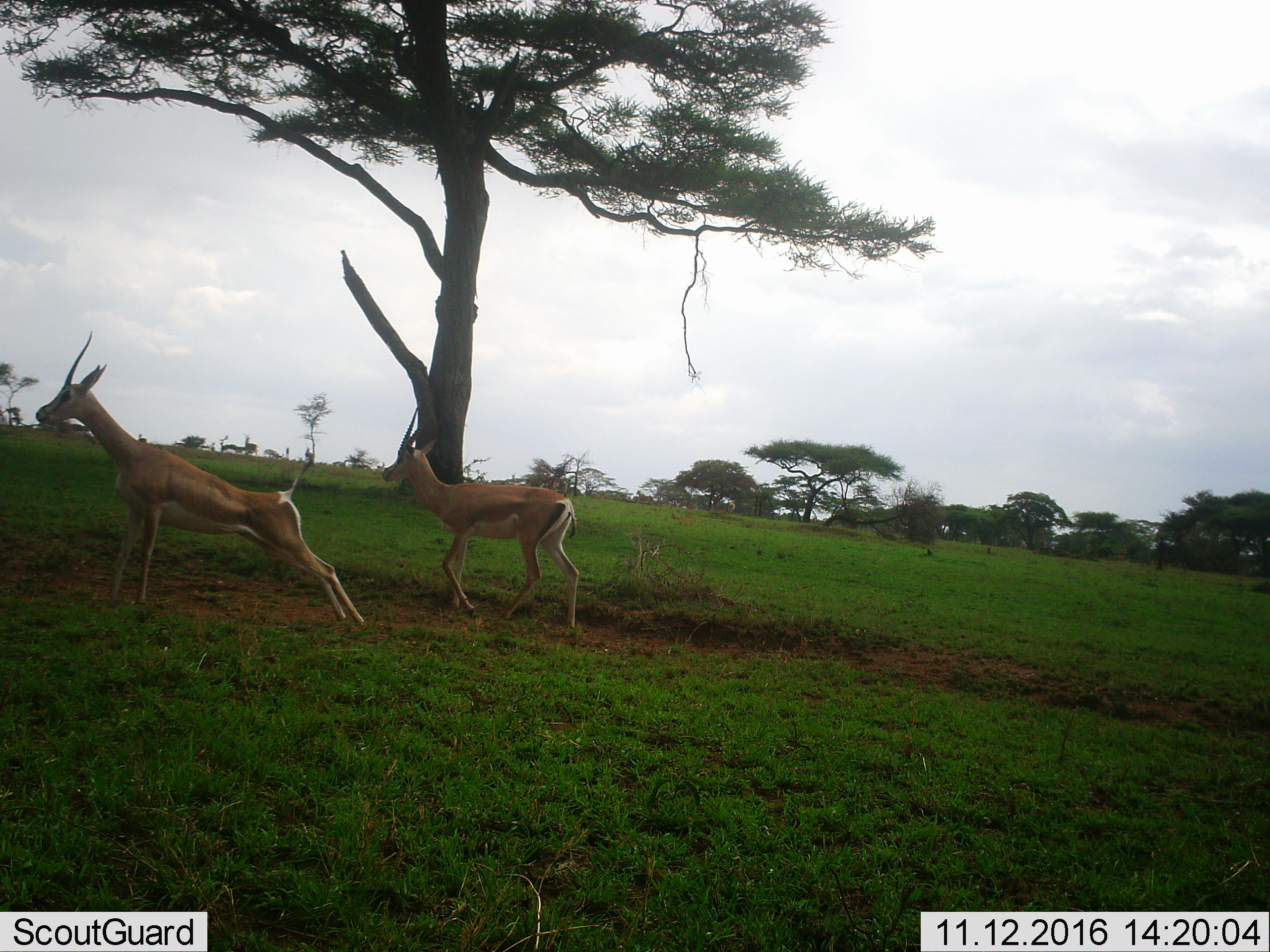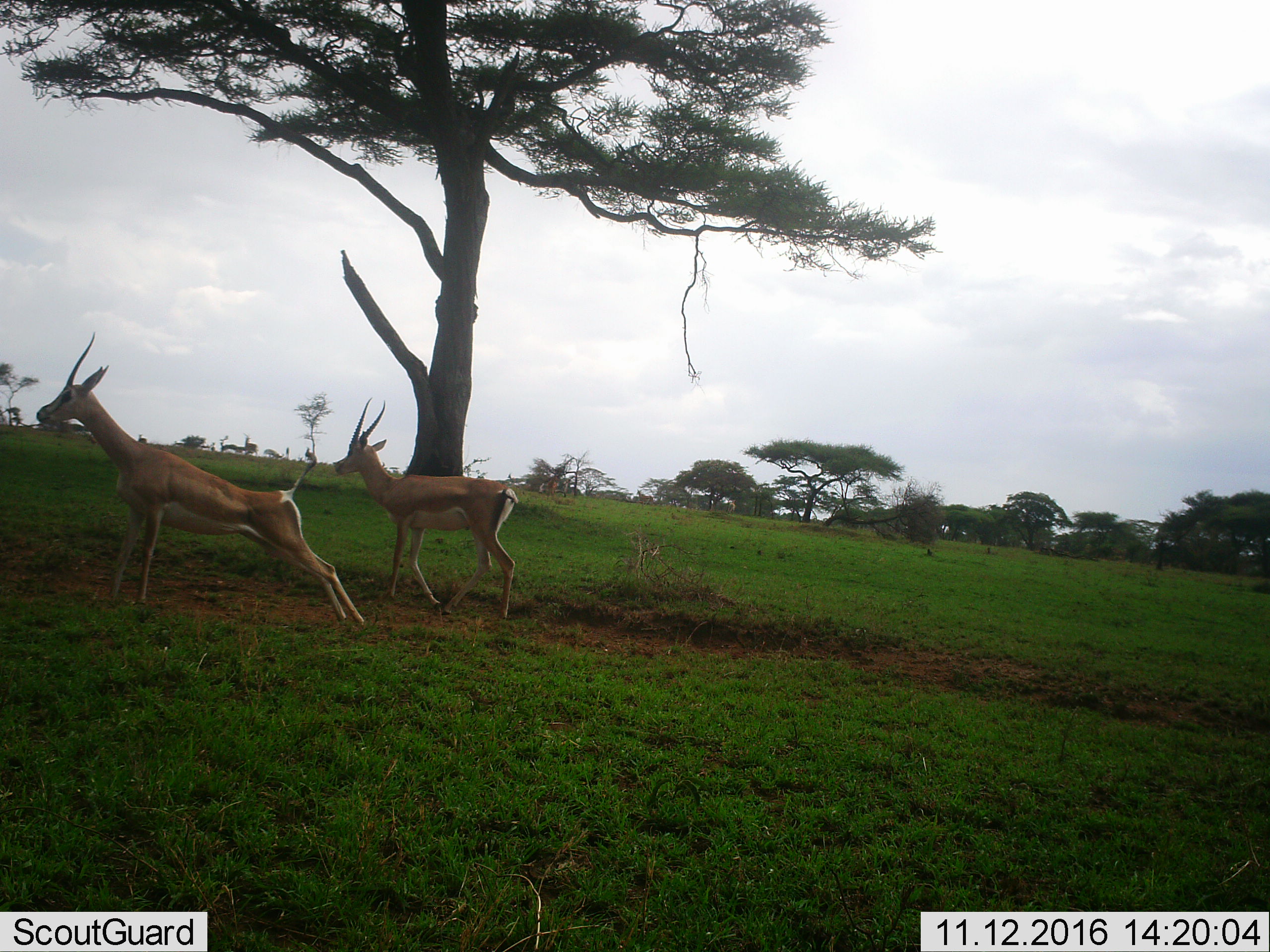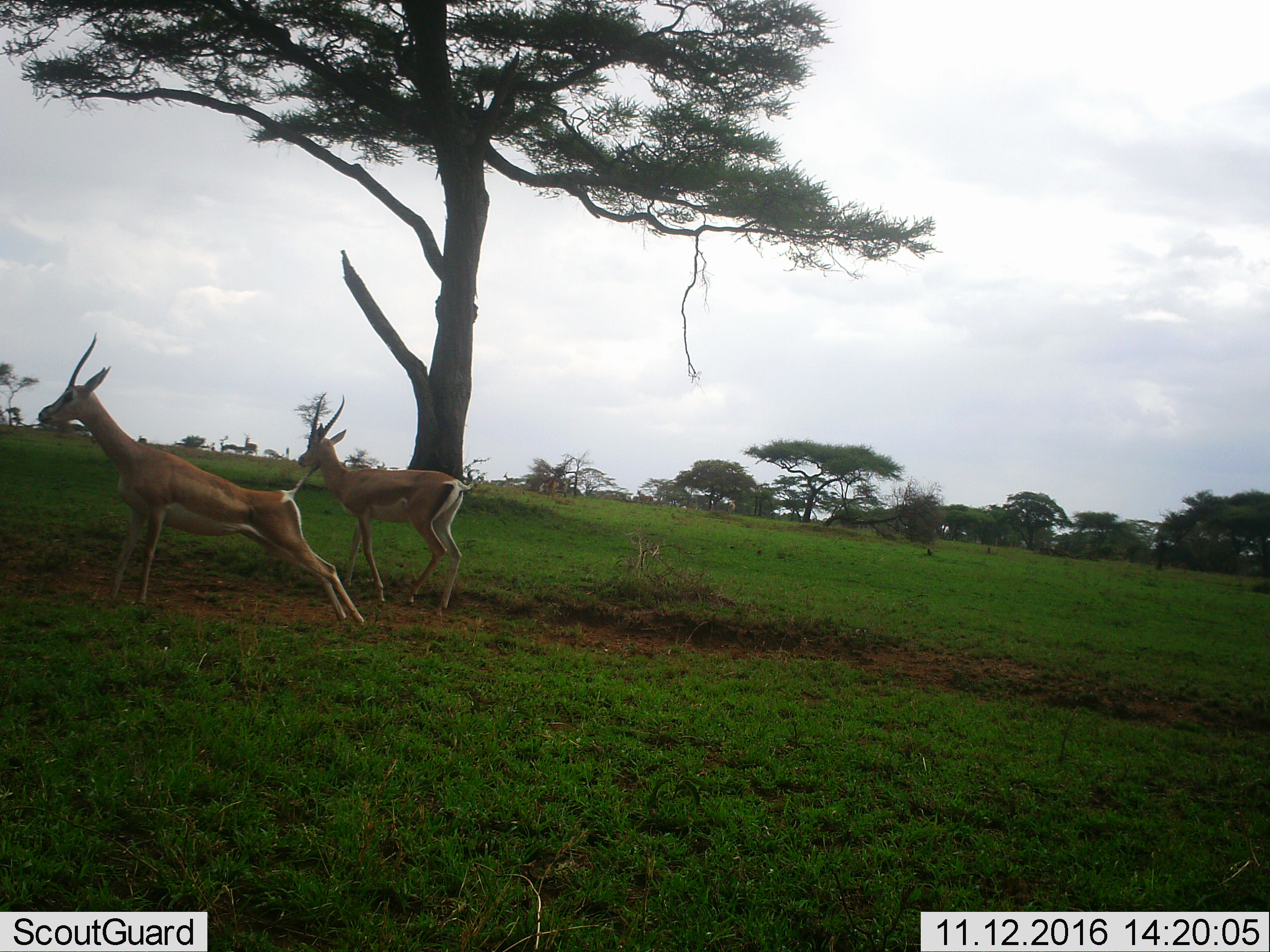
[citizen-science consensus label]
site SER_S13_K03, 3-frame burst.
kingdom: Animalia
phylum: Chordata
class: Mammalia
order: Artiodactyla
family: Bovidae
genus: Nanger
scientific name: Nanger granti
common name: grant's gazelle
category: gazellegrants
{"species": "gazellegrants (grant's gazelle) (Nanger granti)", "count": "2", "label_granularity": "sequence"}